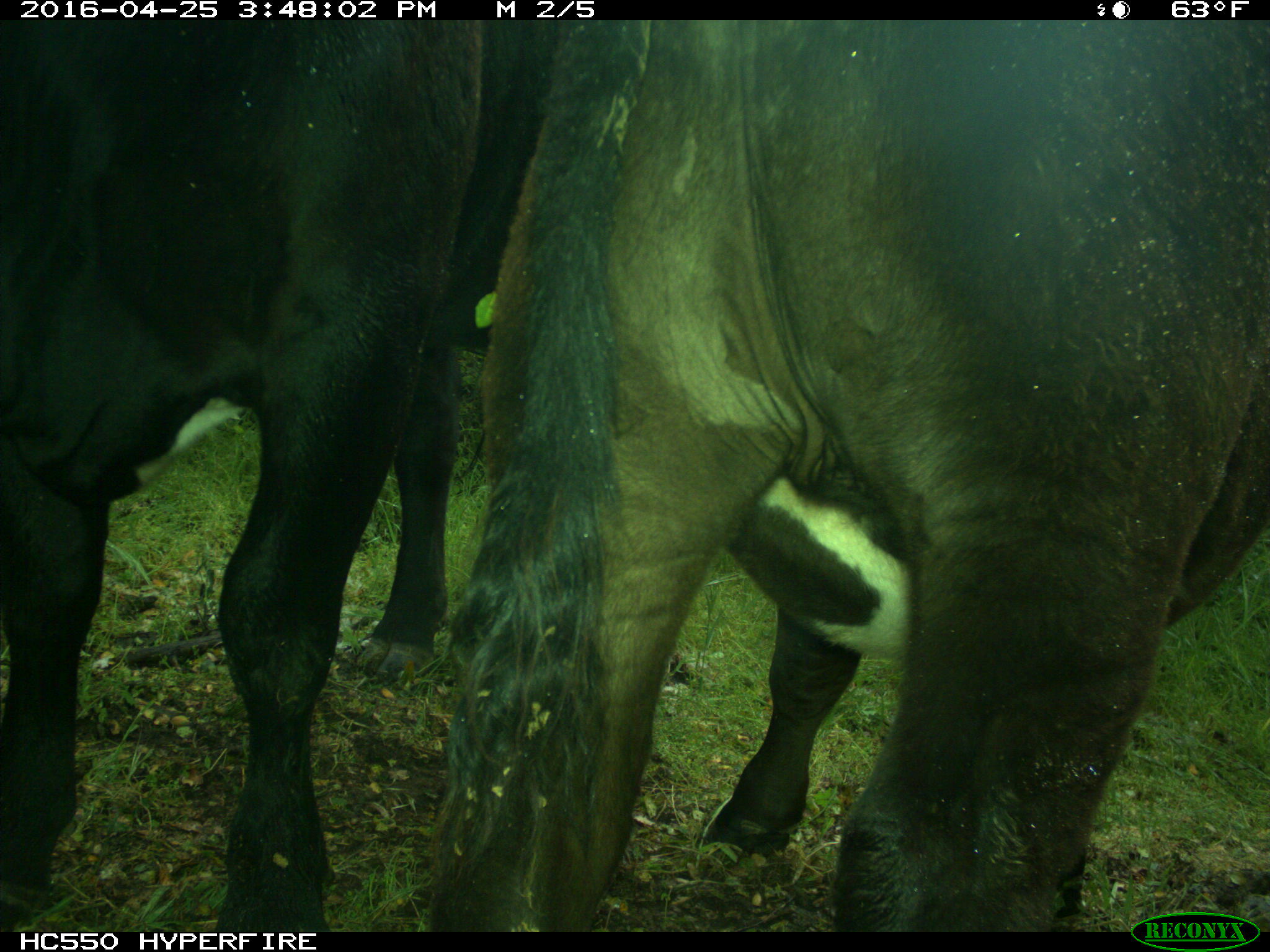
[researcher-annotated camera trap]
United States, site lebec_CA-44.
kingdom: Animalia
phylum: Chordata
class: Mammalia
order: Artiodactyla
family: Bovidae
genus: Bos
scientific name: Bos taurus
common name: domestic cow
Bos taurus (domestic cow).